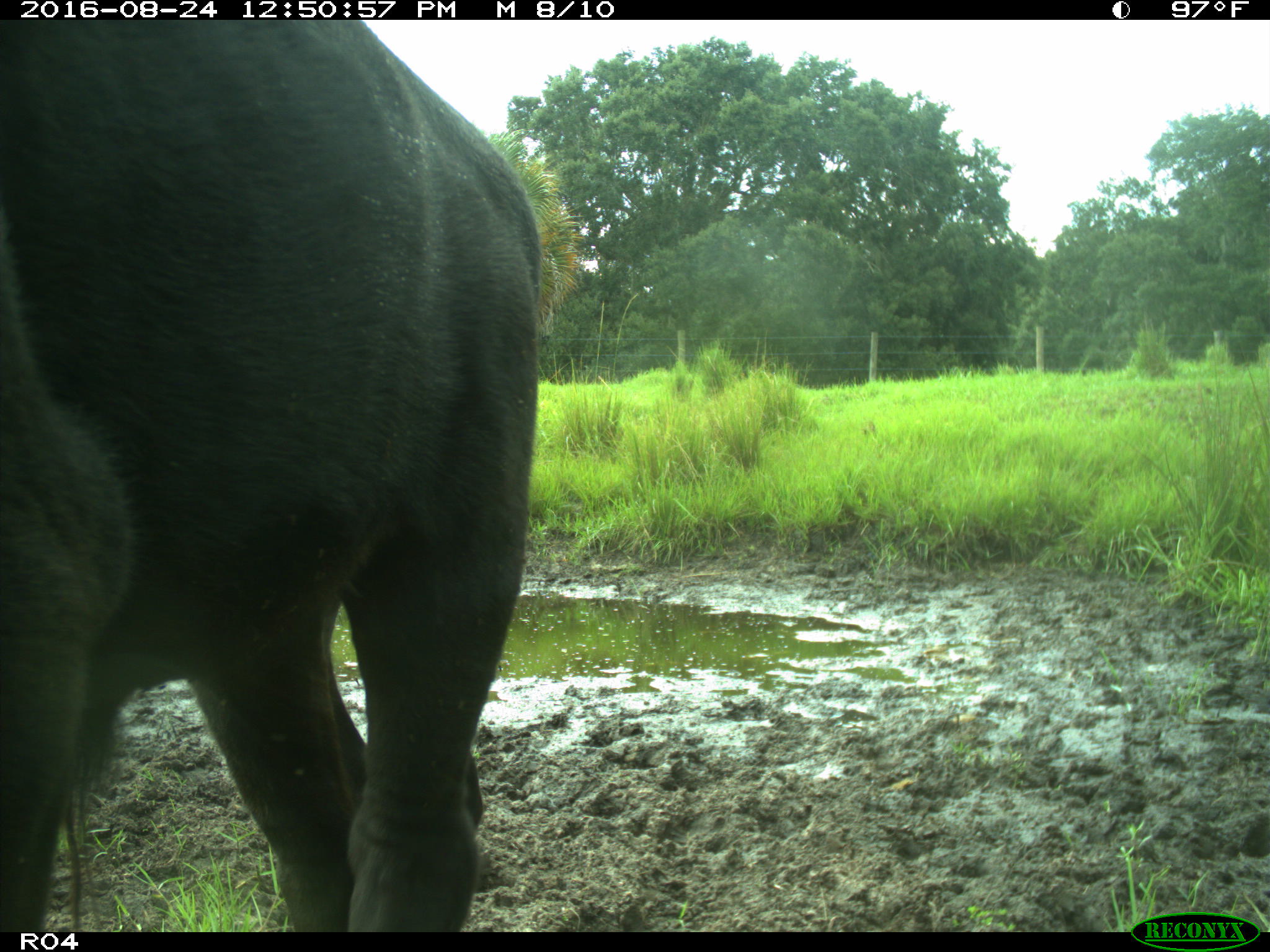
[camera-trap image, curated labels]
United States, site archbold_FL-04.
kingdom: Animalia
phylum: Chordata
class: Mammalia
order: Artiodactyla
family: Bovidae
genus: Bos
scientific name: Bos taurus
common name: domestic cow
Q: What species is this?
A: Bos taurus (domestic cow).